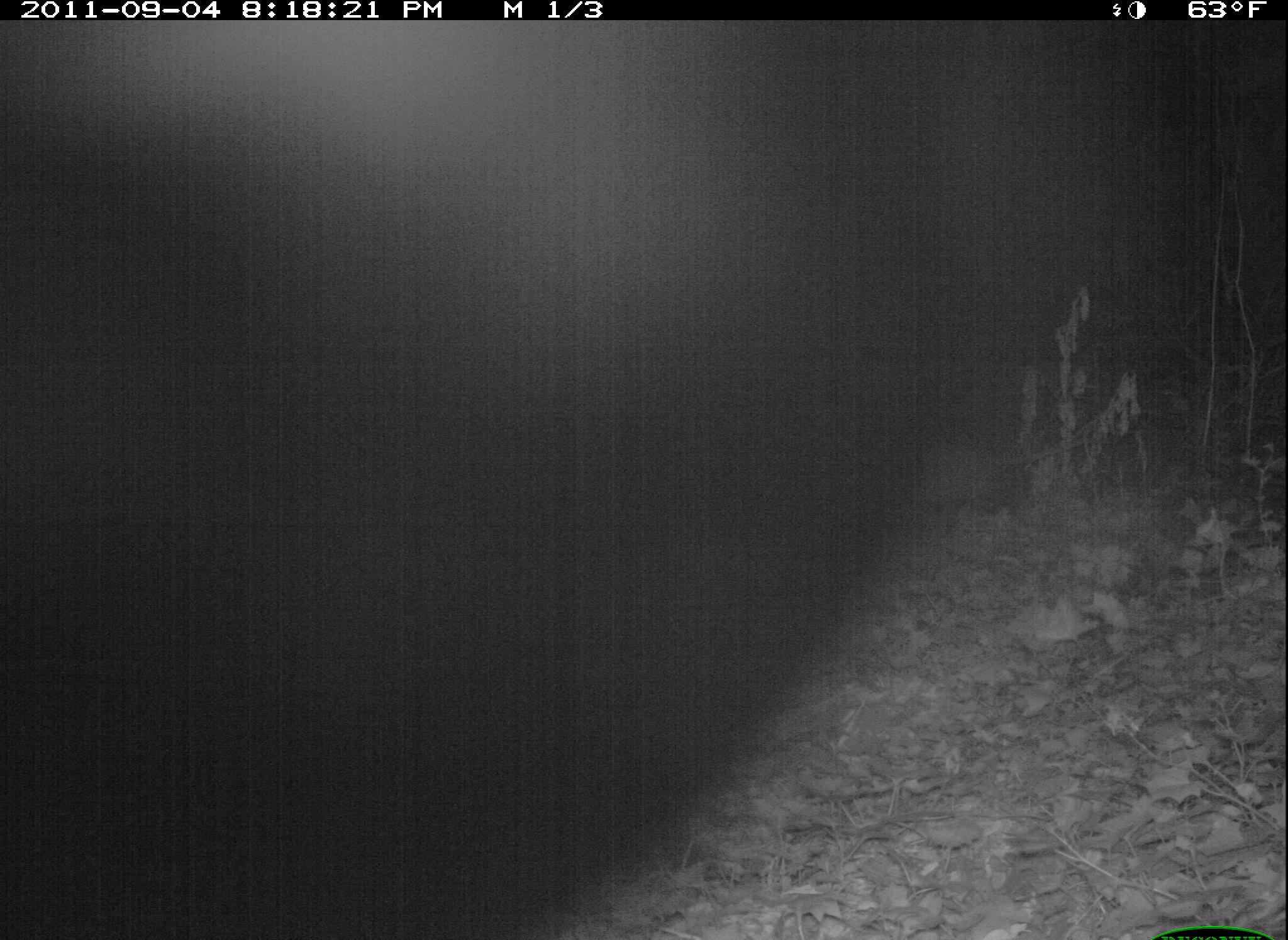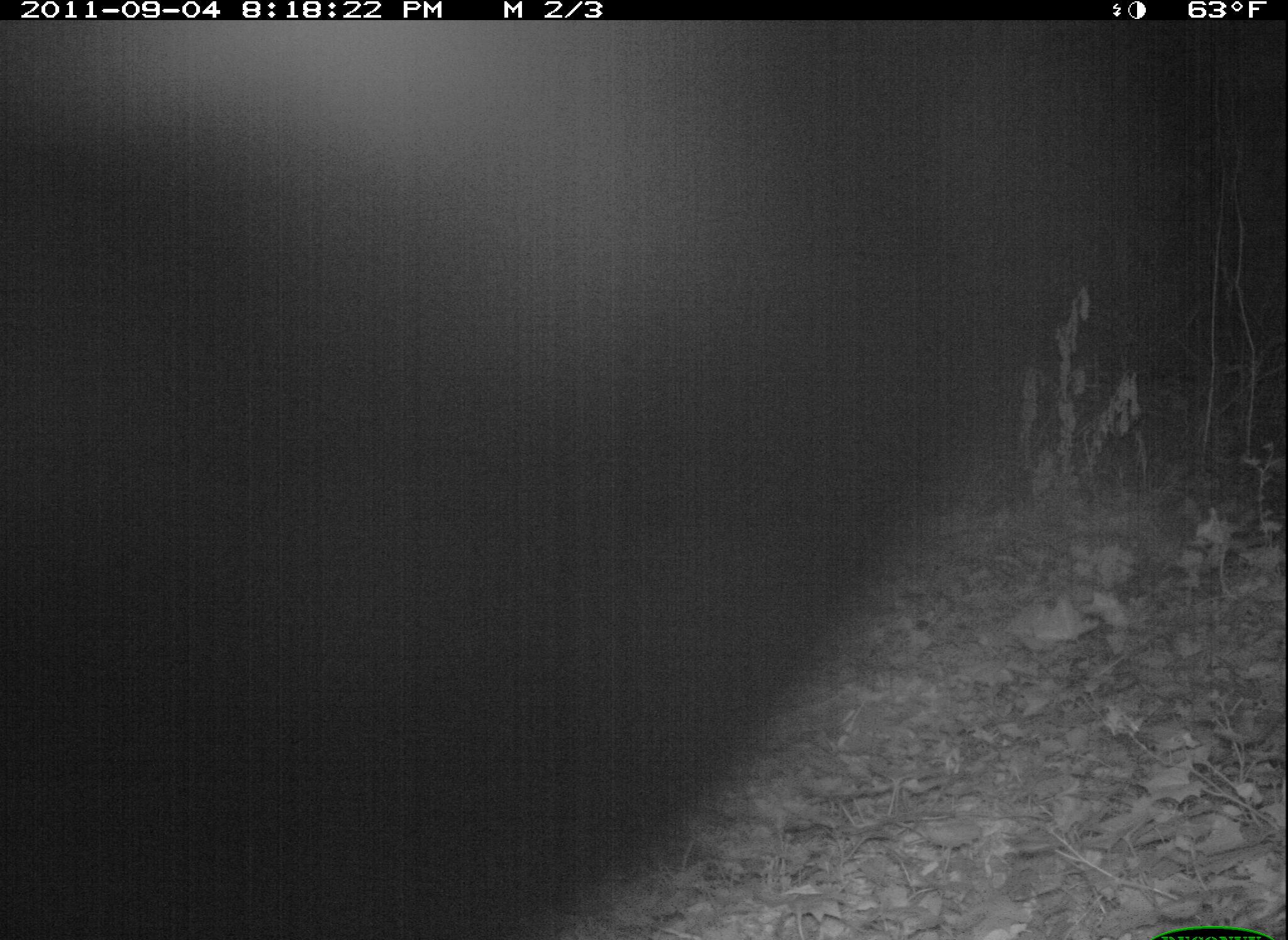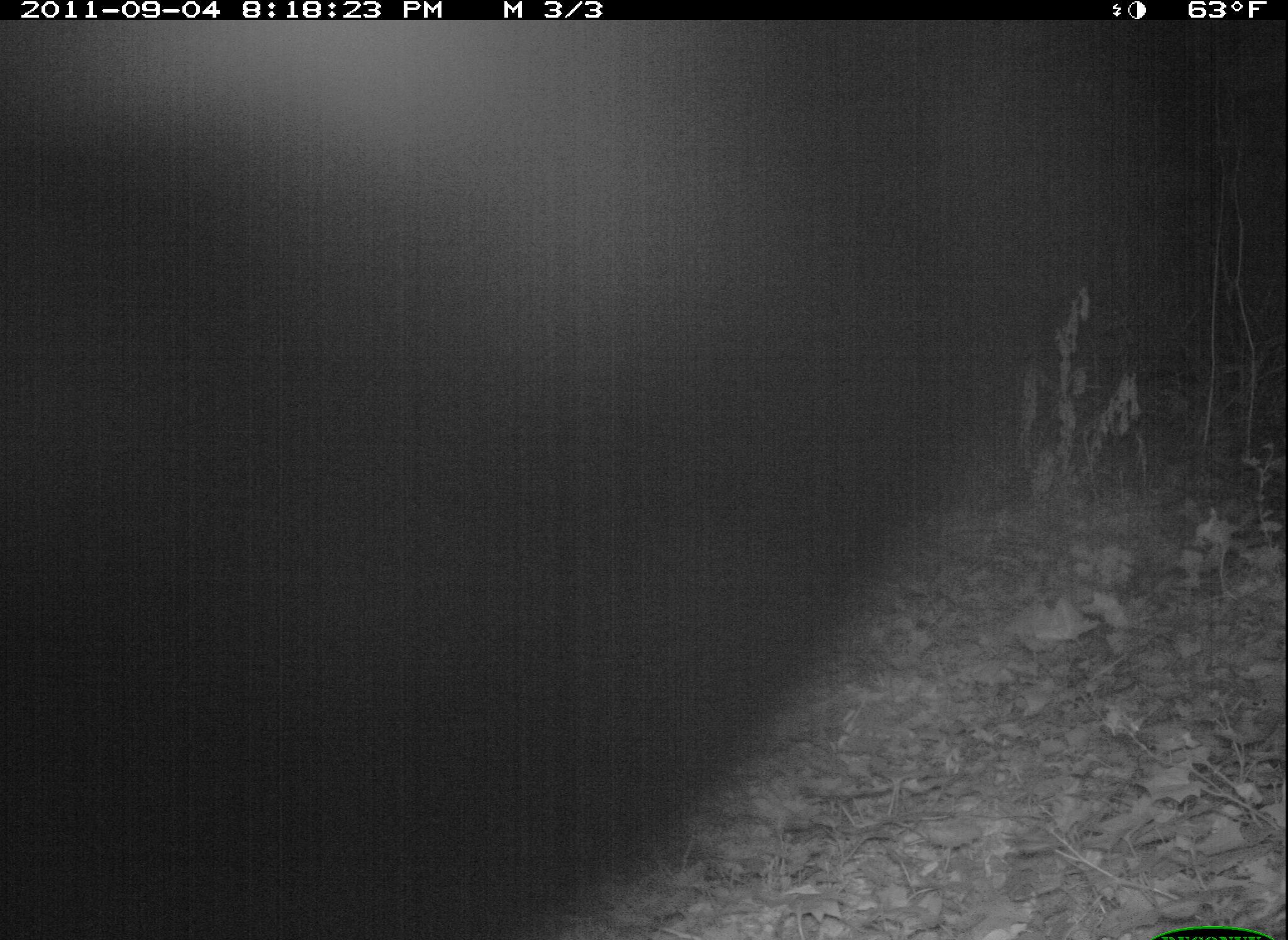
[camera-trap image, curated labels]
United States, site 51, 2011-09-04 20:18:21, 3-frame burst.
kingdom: Animalia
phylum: Chordata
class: Mammalia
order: Didelphimorphia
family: Didelphidae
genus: Didelphis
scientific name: Didelphis virginiana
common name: virginia opossum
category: opossum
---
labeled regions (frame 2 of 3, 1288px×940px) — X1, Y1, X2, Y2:
opossum: 1, 18, 1174, 940